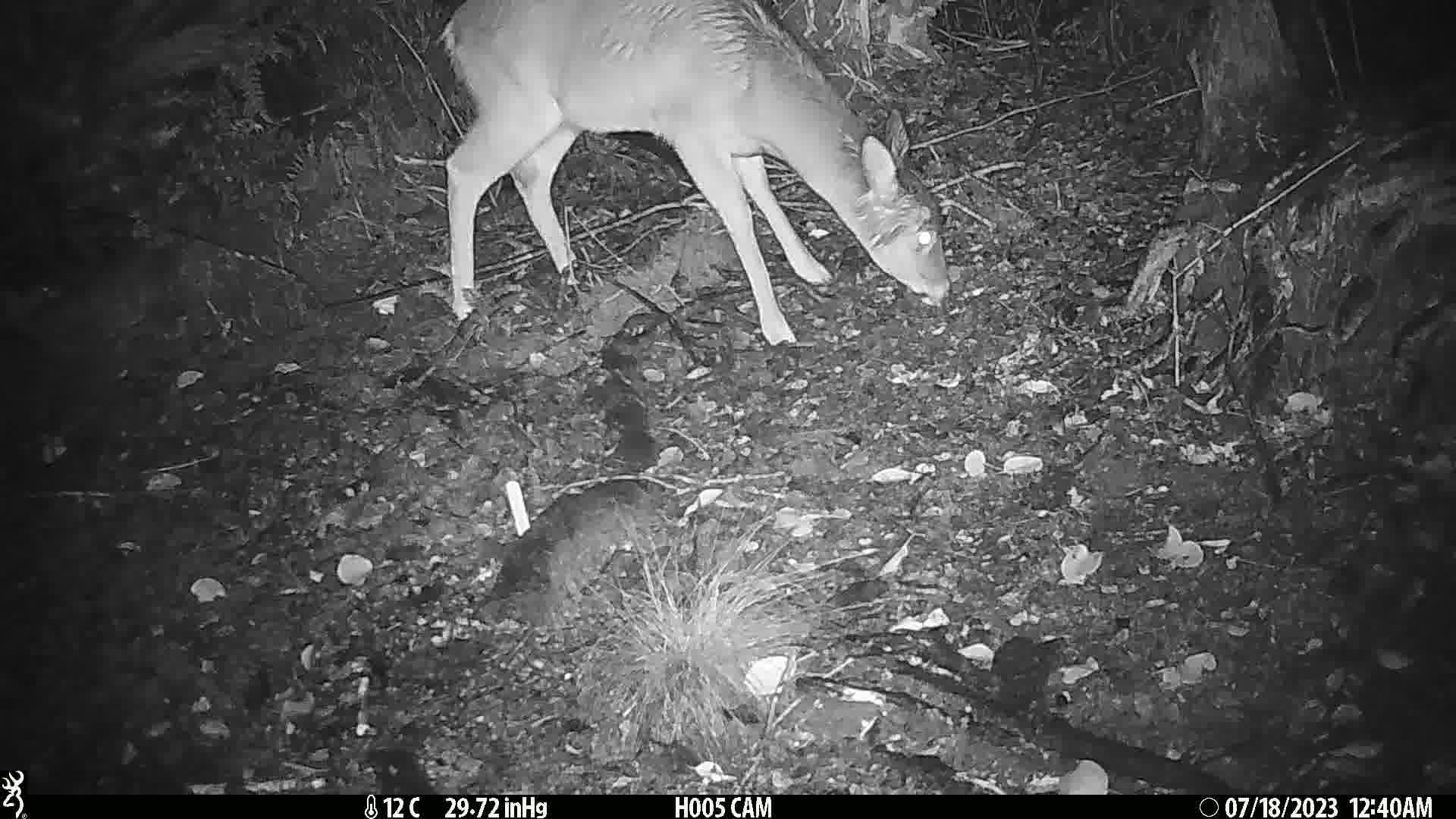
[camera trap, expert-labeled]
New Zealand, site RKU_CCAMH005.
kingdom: Animalia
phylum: Chordata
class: Mammalia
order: Artiodactyla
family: Cervidae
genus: Odocoileus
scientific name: Odocoileus virginianus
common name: white-tailed deer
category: white tailed deer